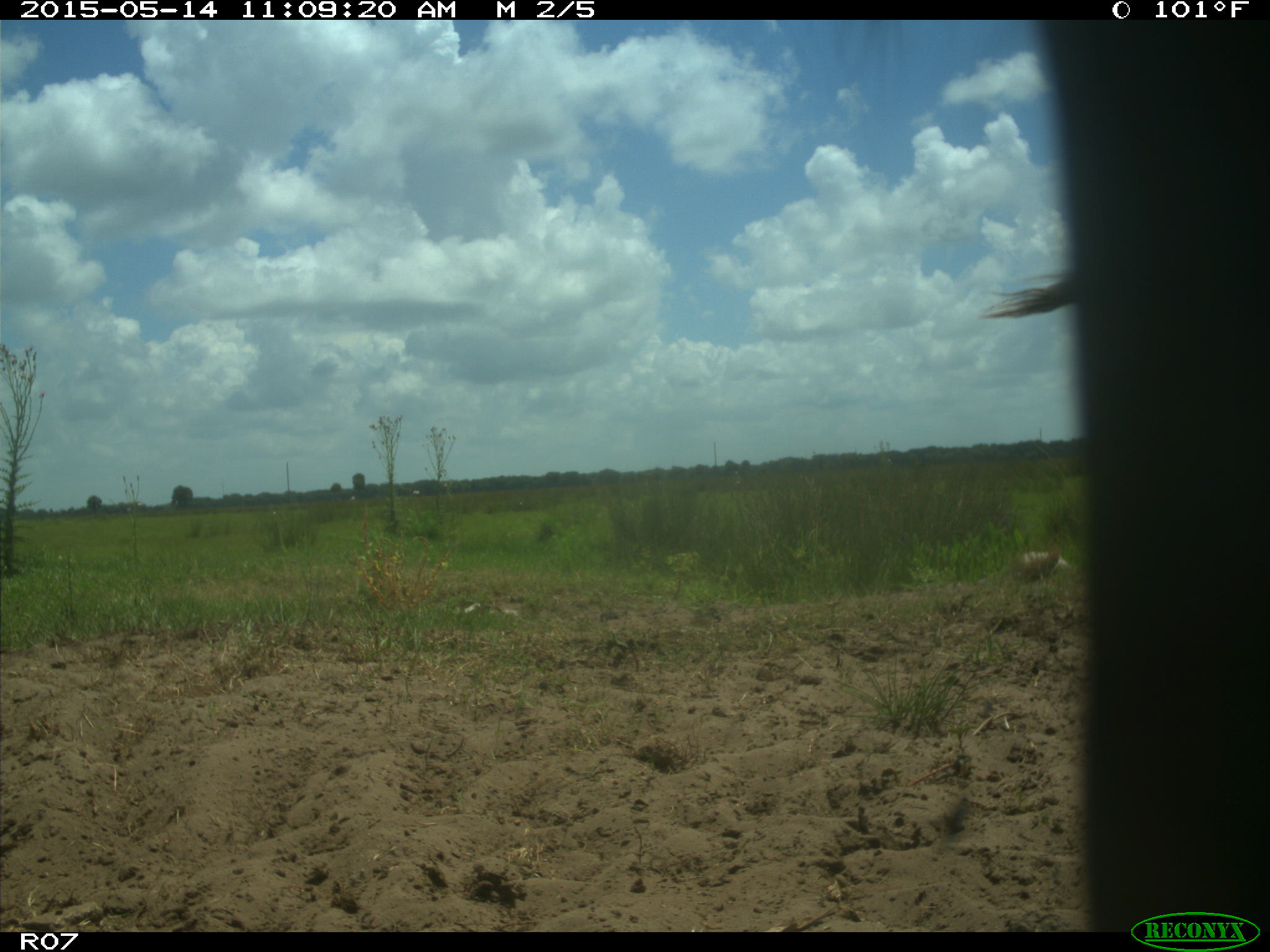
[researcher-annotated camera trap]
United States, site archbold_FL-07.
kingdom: Animalia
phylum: Chordata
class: Mammalia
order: Artiodactyla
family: Bovidae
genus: Bos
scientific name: Bos taurus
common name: domestic cow